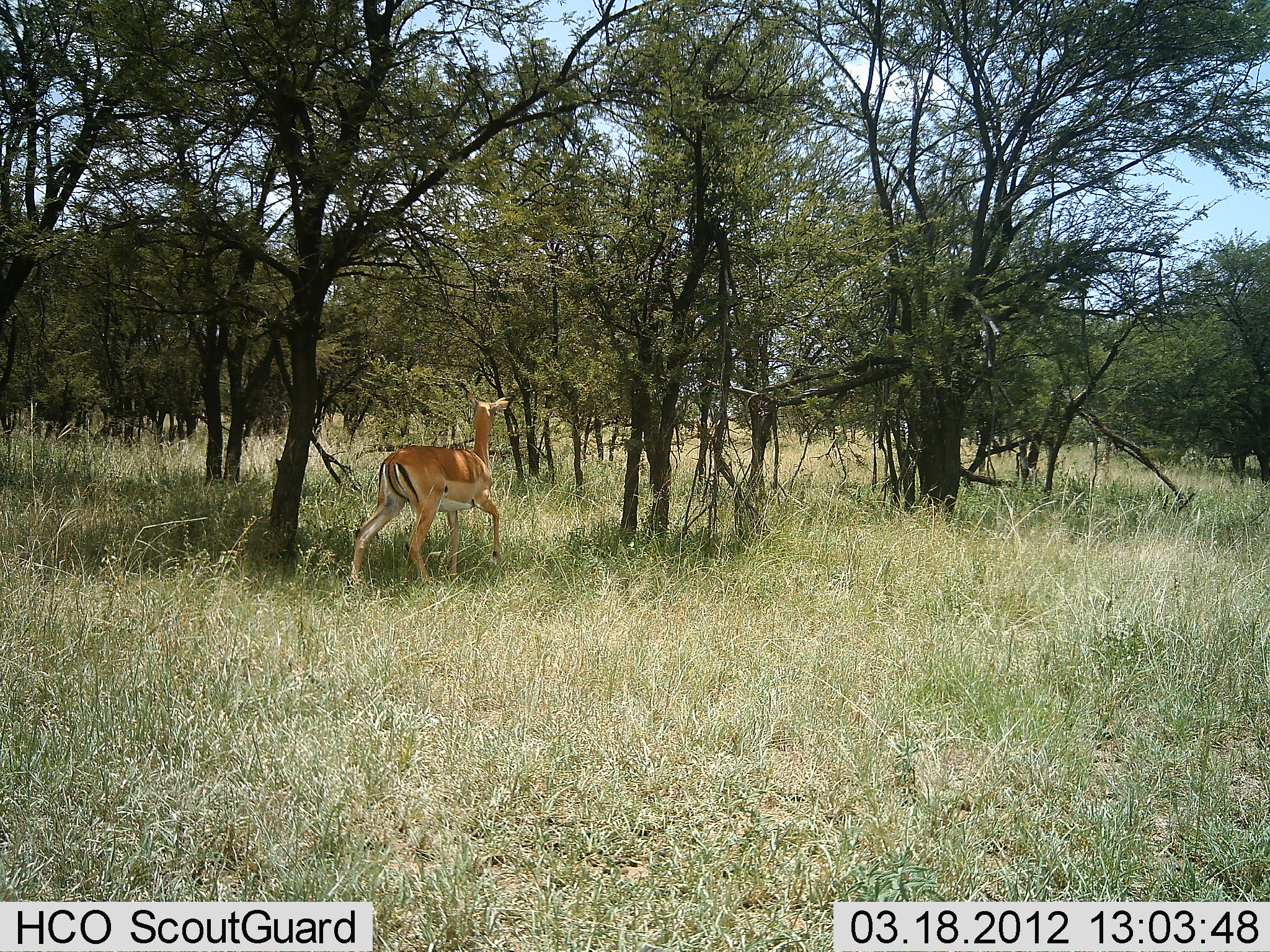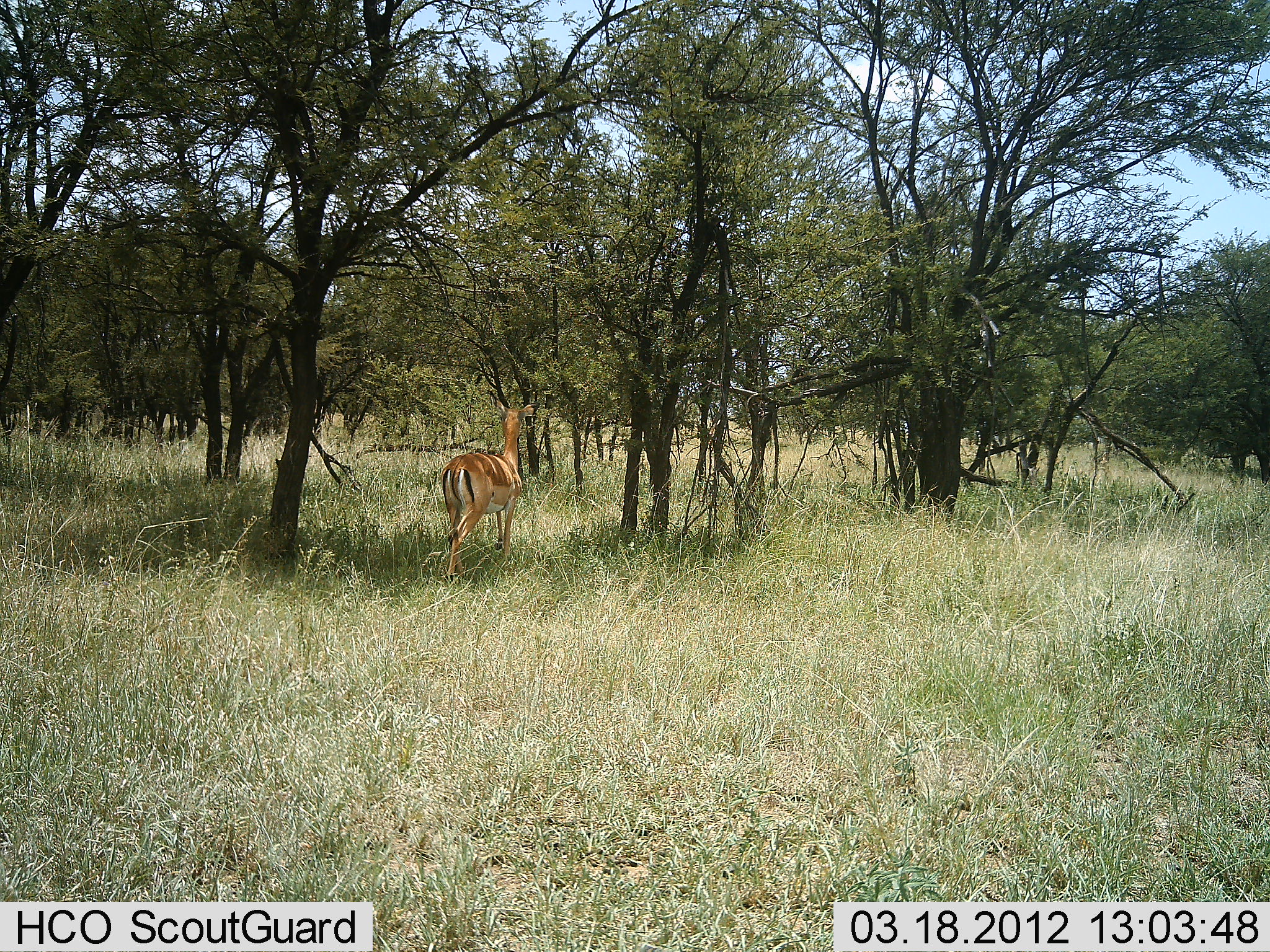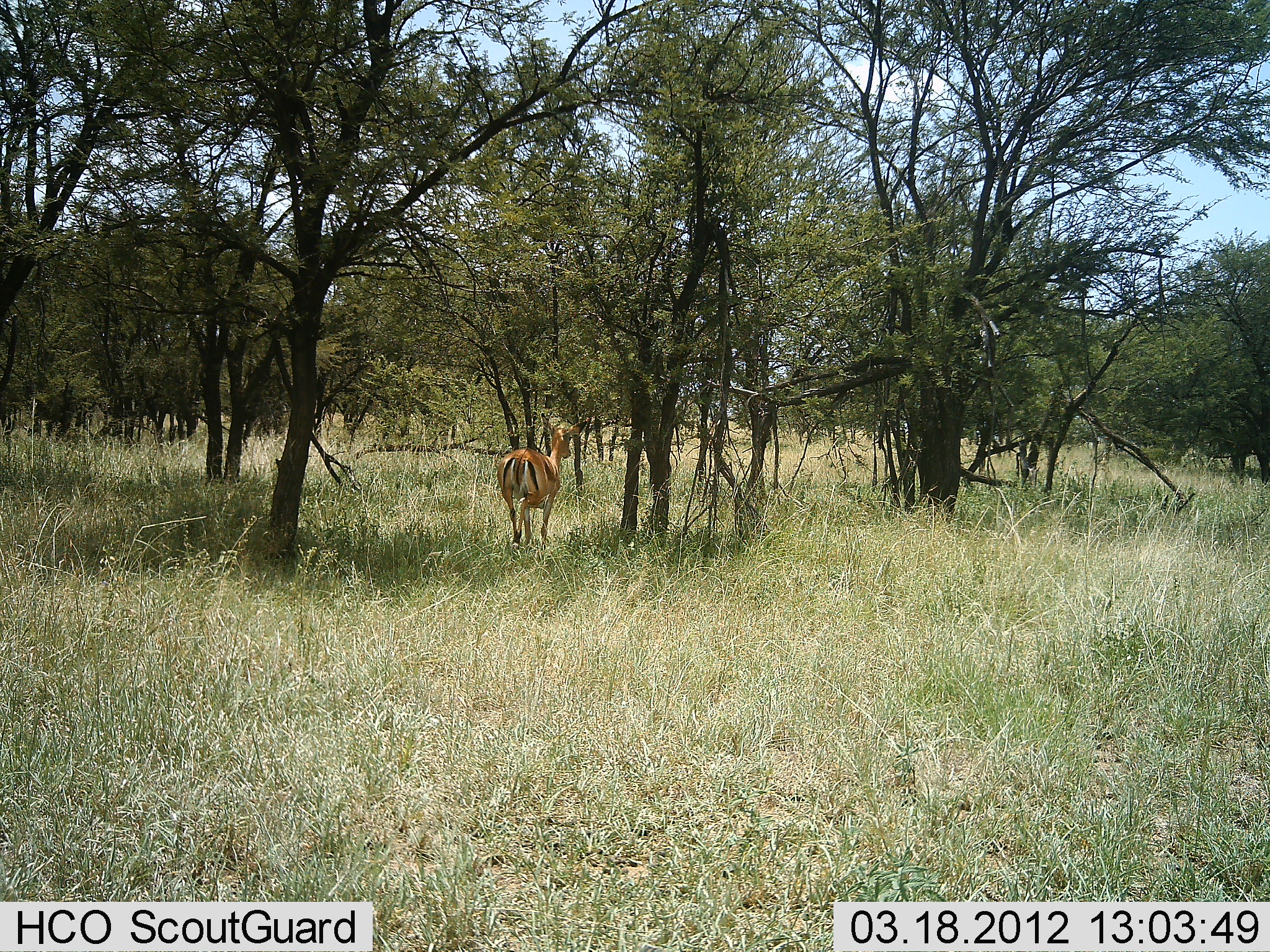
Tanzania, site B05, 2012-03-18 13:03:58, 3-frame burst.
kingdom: Animalia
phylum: Chordata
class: Mammalia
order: Artiodactyla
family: Bovidae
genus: Aepyceros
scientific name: Aepyceros melampus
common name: impala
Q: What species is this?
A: Impala (Aepyceros melampus).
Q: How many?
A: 1.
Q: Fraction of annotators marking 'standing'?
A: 8%.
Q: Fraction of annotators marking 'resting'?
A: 0%.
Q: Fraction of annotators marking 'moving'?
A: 100%.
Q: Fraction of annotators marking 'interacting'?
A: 0%.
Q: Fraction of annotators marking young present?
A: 0%.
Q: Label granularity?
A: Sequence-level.